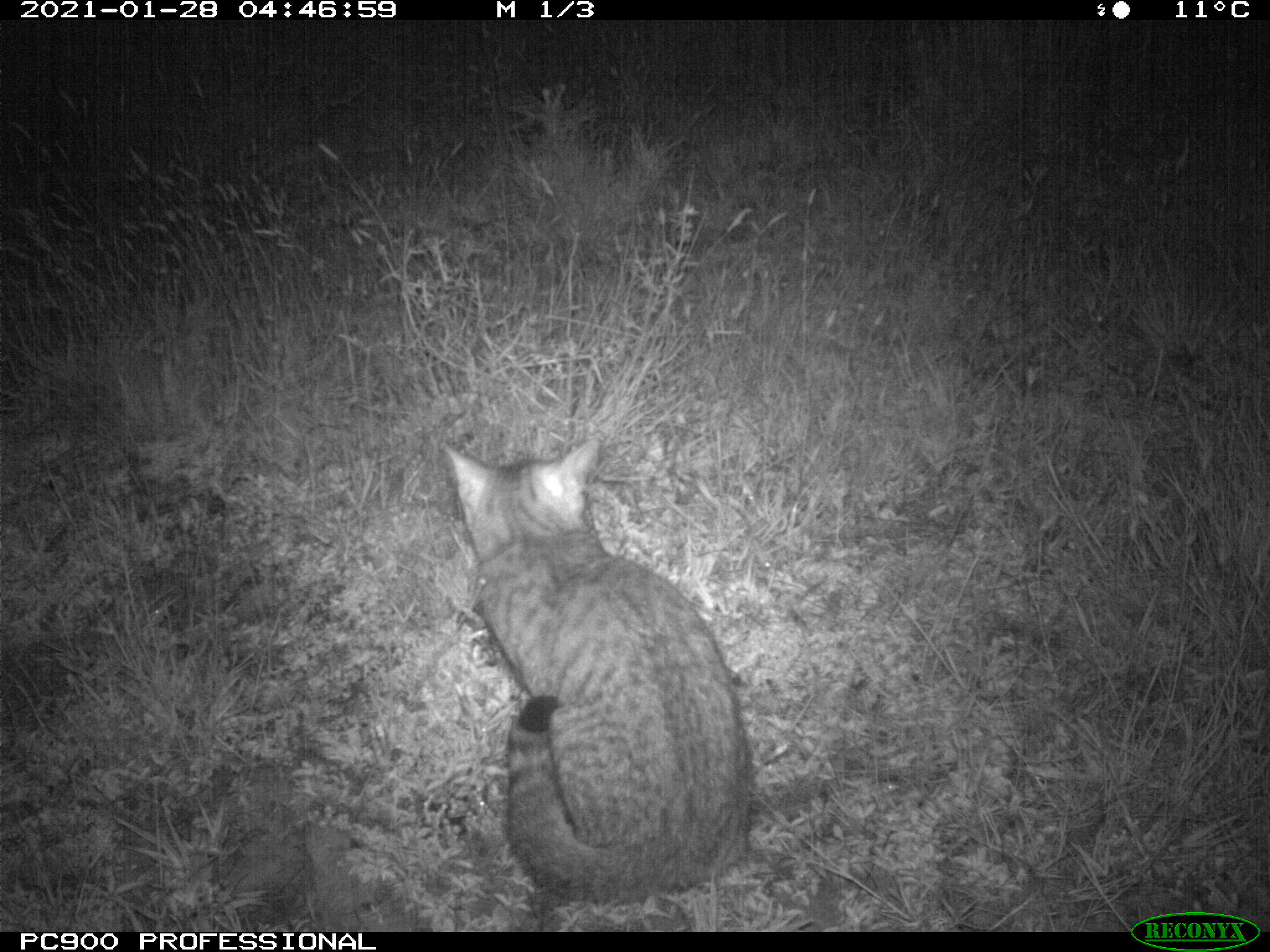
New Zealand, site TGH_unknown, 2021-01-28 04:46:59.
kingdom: Animalia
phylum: Chordata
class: Mammalia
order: Carnivora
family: Felidae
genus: Felis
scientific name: Felis catus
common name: domestic cat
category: cat